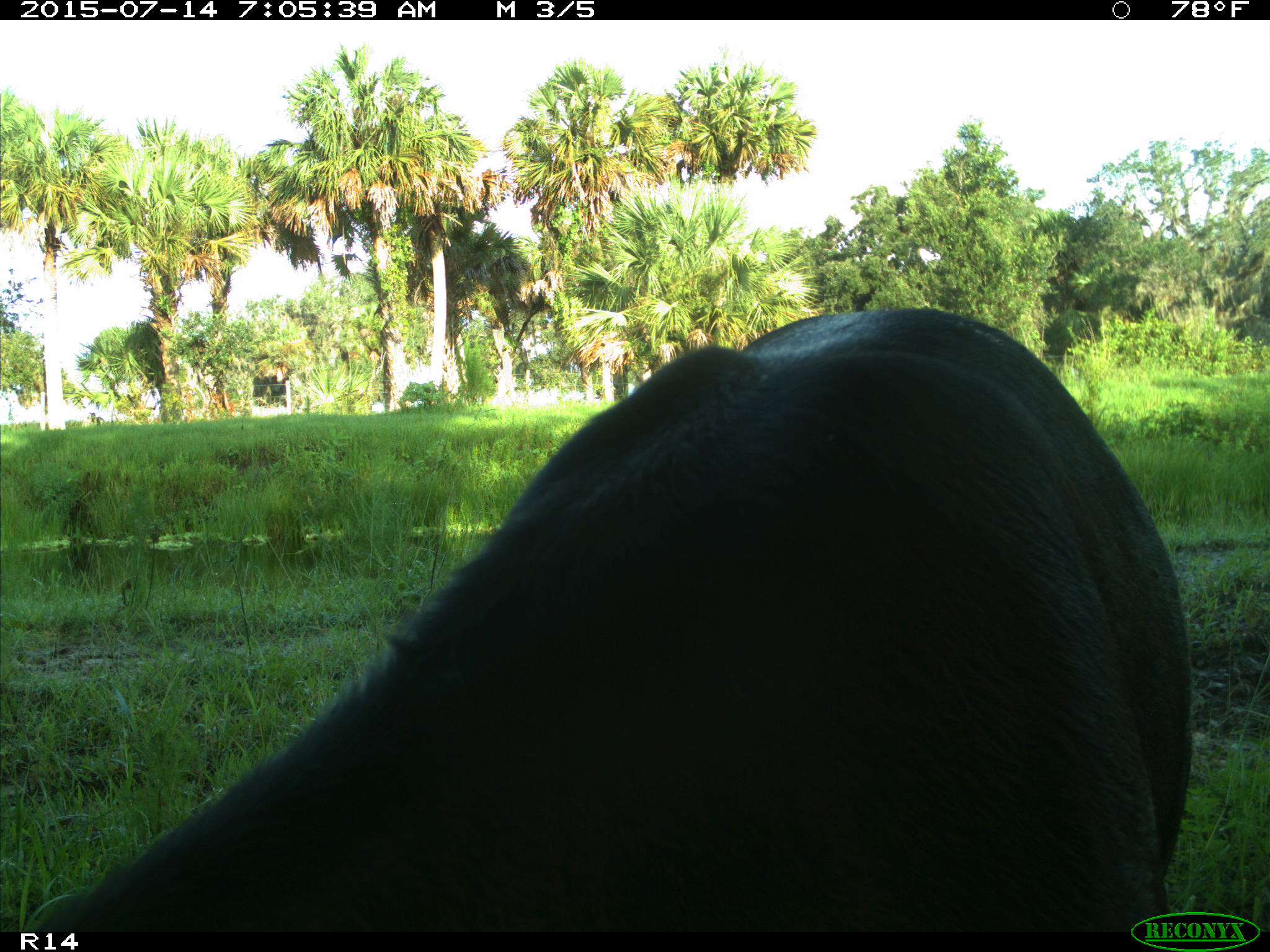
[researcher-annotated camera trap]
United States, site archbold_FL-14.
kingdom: Animalia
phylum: Chordata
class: Mammalia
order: Artiodactyla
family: Bovidae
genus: Bos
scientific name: Bos taurus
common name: domestic cow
Bos taurus (domestic cow).